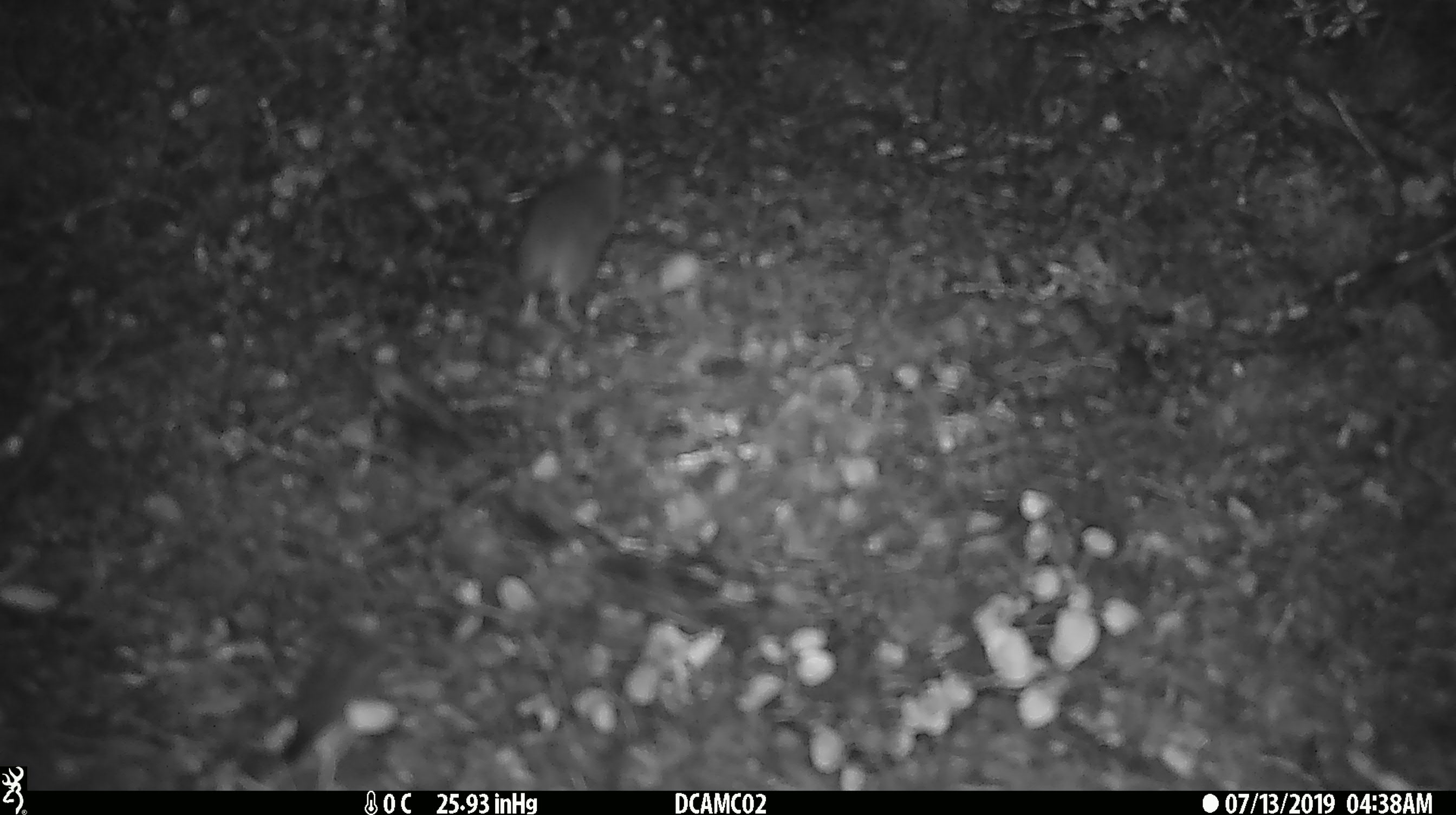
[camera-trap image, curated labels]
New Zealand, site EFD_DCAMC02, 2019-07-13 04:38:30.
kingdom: Animalia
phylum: Chordata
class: Mammalia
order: Rodentia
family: Muridae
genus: Mus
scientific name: Mus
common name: mouse